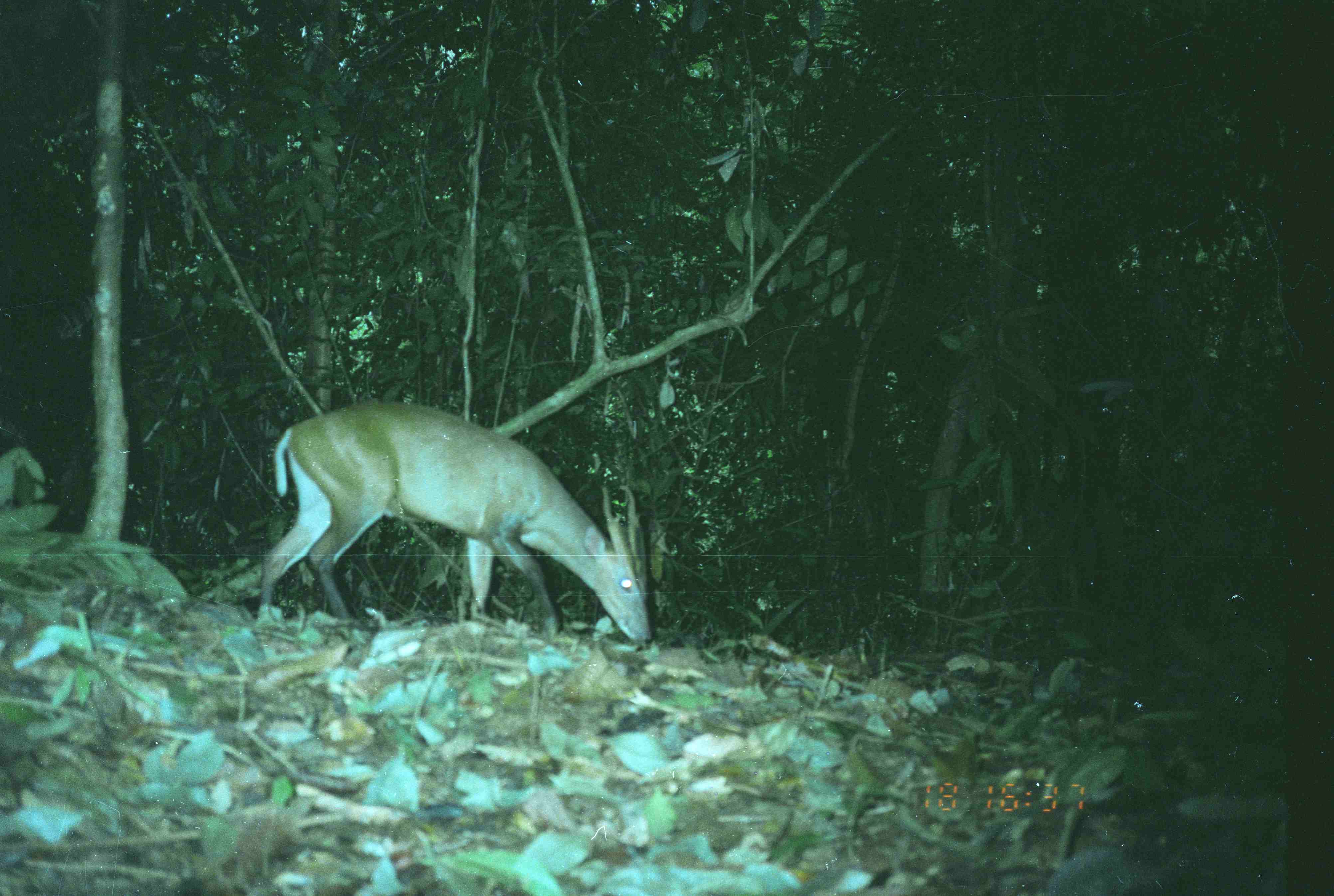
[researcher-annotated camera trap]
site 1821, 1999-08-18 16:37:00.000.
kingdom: Animalia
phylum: Chordata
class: Mammalia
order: Artiodactyla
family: Cervidae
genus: Muntiacus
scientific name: Muntiacus muntjak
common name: southern red muntjac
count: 1